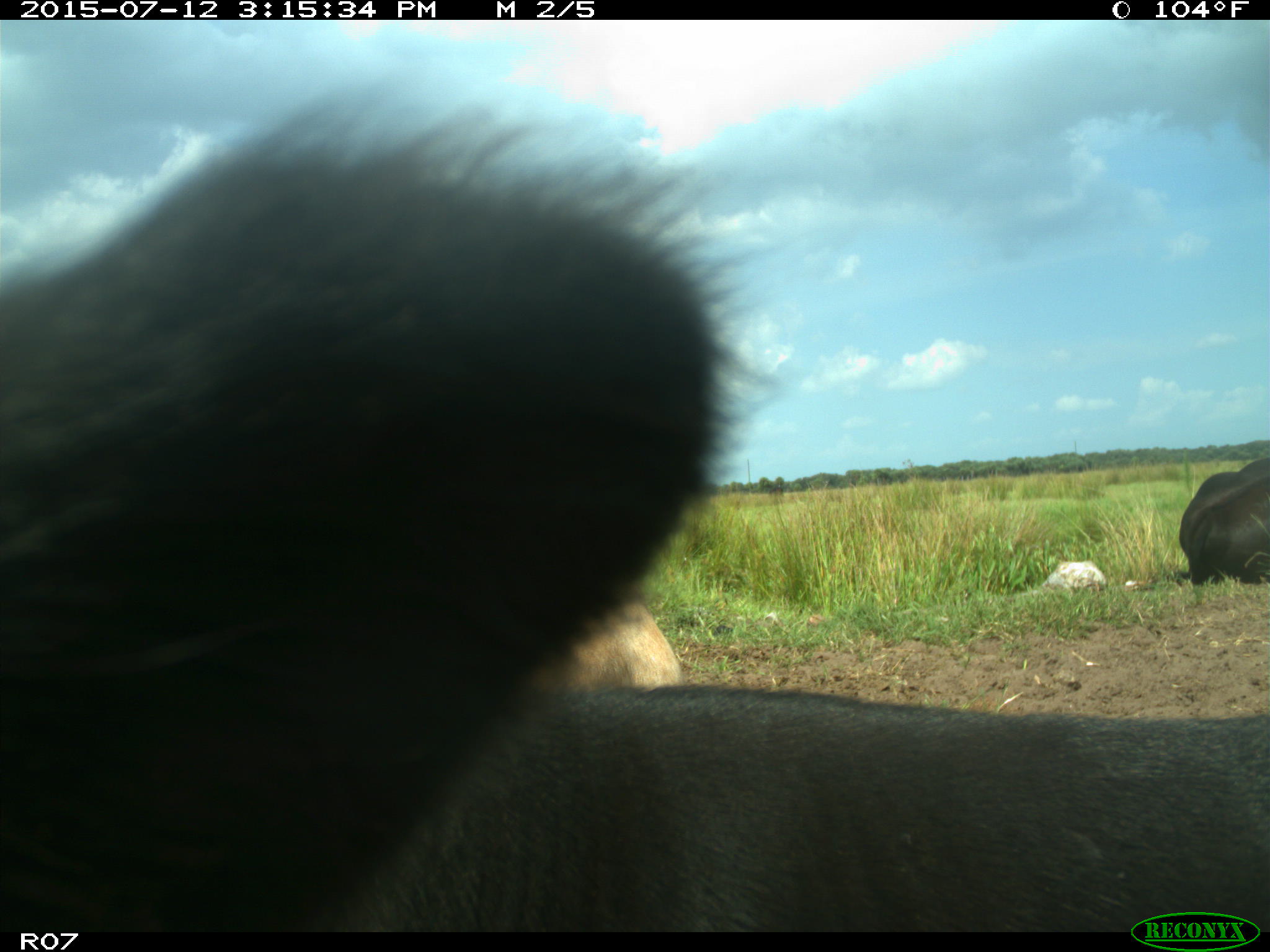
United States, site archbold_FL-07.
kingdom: Animalia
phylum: Chordata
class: Mammalia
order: Artiodactyla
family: Bovidae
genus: Bos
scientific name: Bos taurus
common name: domestic cow